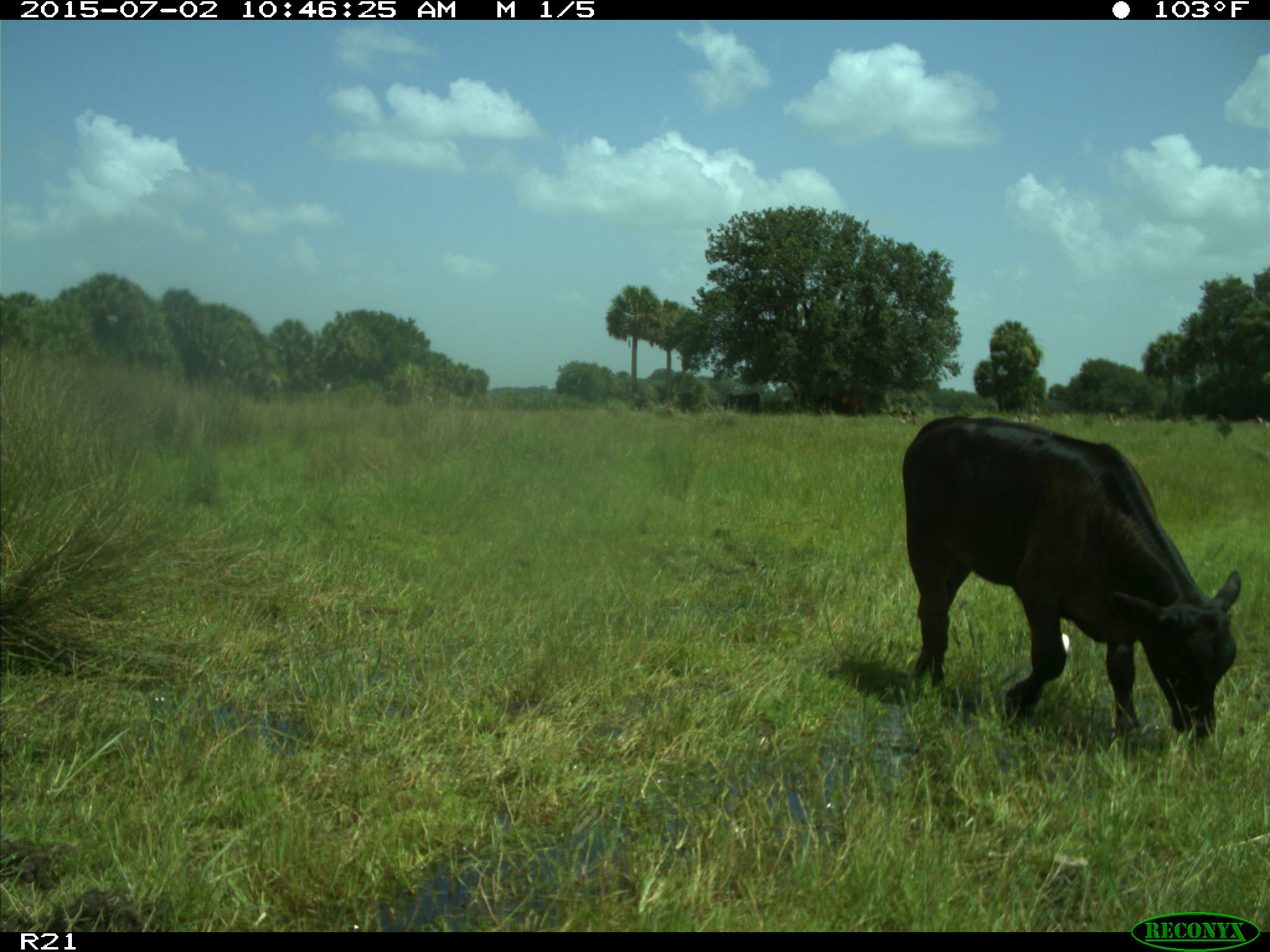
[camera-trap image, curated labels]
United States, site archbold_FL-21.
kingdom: Animalia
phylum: Chordata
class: Mammalia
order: Artiodactyla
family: Bovidae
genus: Bos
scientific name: Bos taurus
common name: domestic cow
Bos taurus (domestic cow).